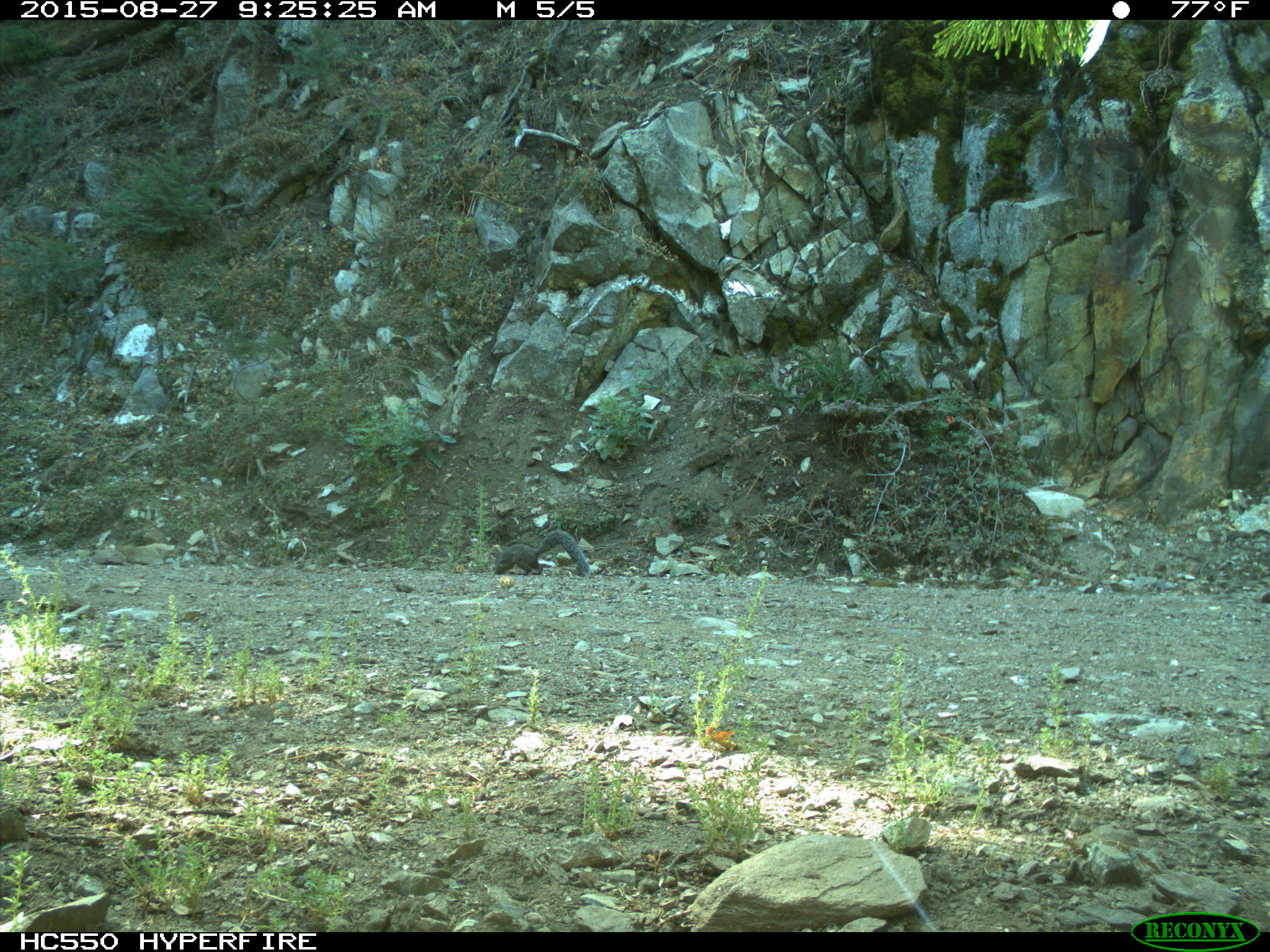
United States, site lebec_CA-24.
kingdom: Animalia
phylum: Chordata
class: Mammalia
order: Rodentia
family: Sciuridae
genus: Sciurus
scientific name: Sciurus carolinensis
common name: eastern gray squirrel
Sciurus carolinensis (eastern gray squirrel).